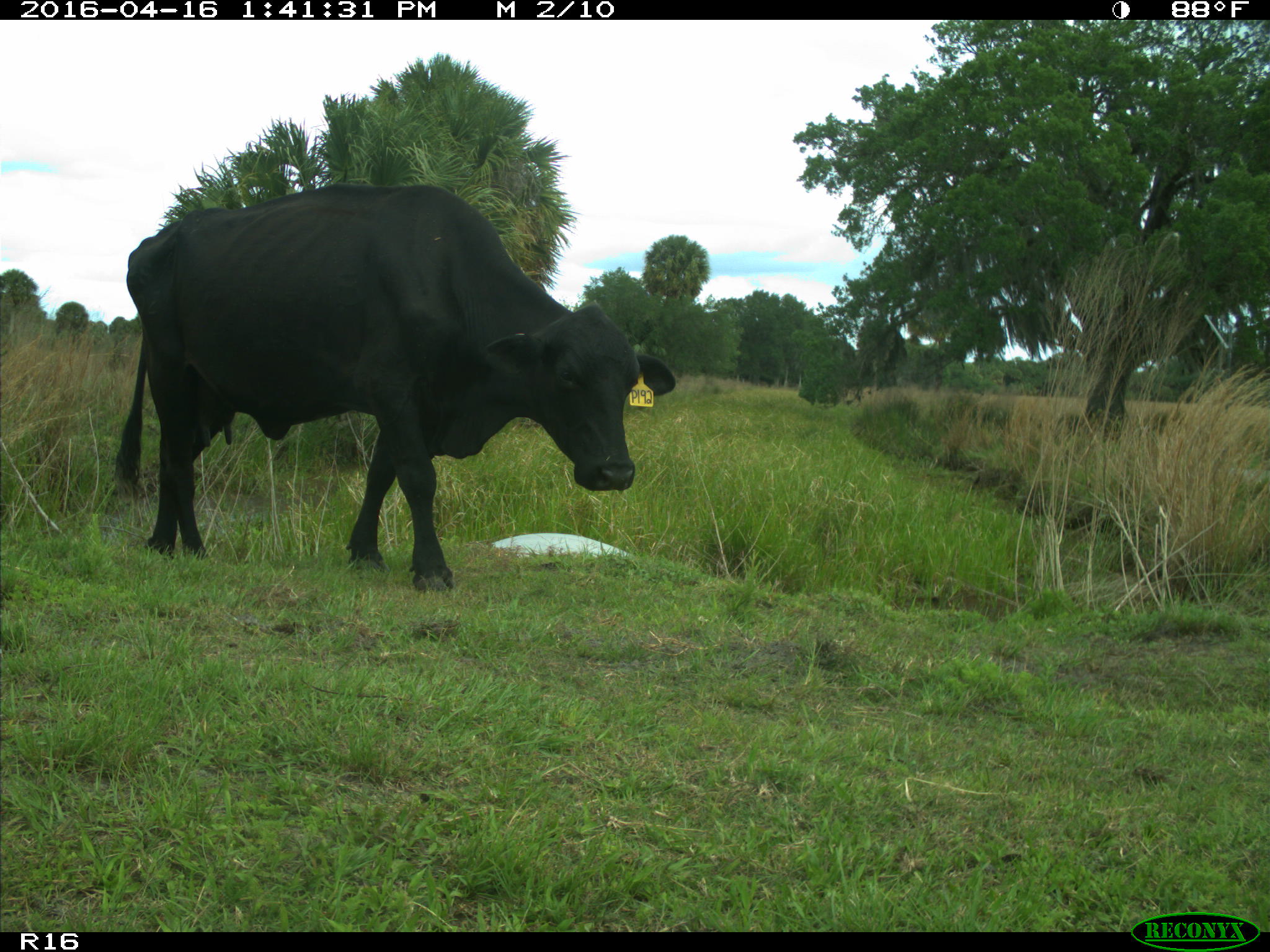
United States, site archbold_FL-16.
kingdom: Animalia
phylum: Chordata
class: Mammalia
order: Artiodactyla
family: Bovidae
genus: Bos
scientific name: Bos taurus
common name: domestic cow